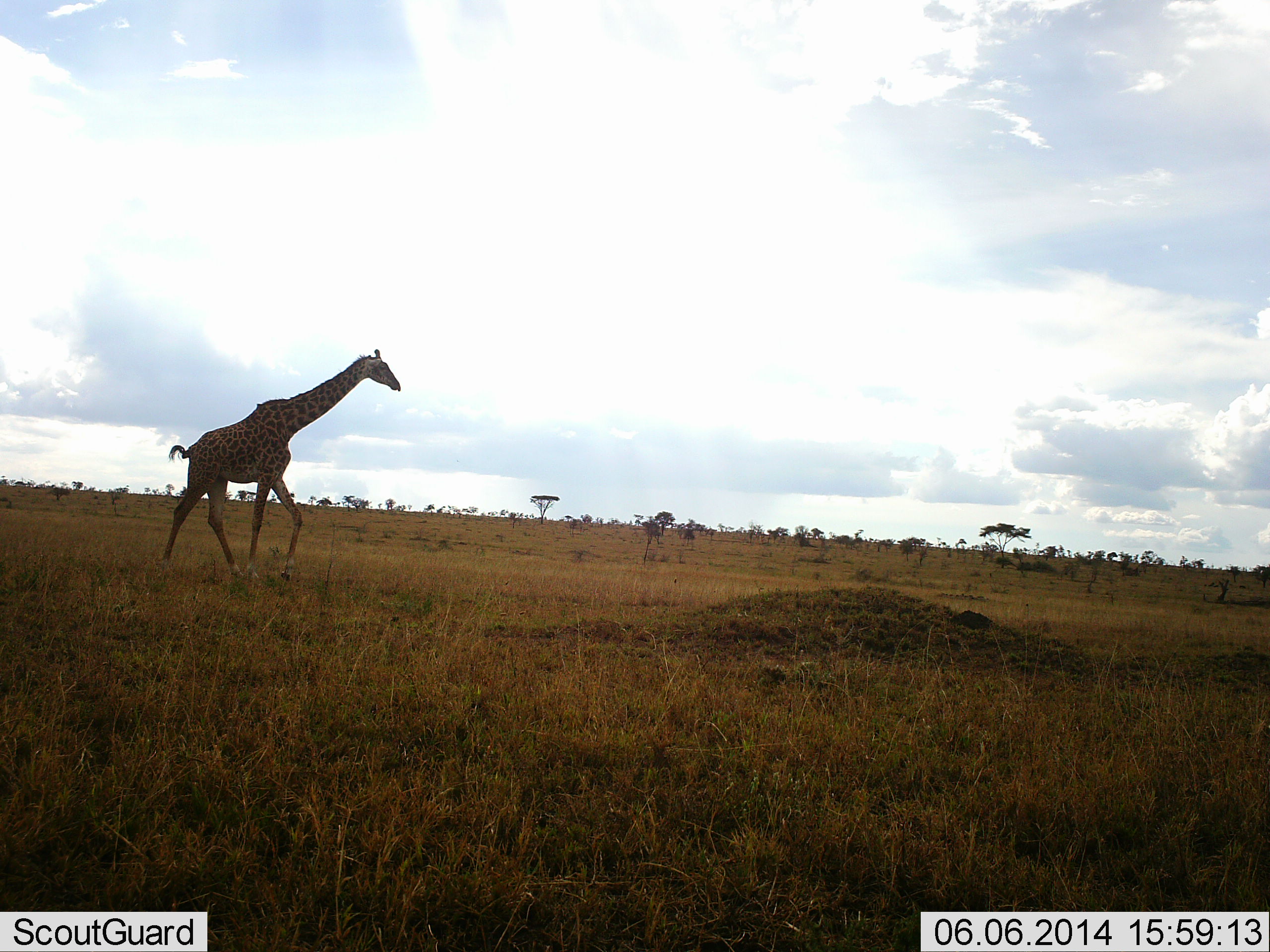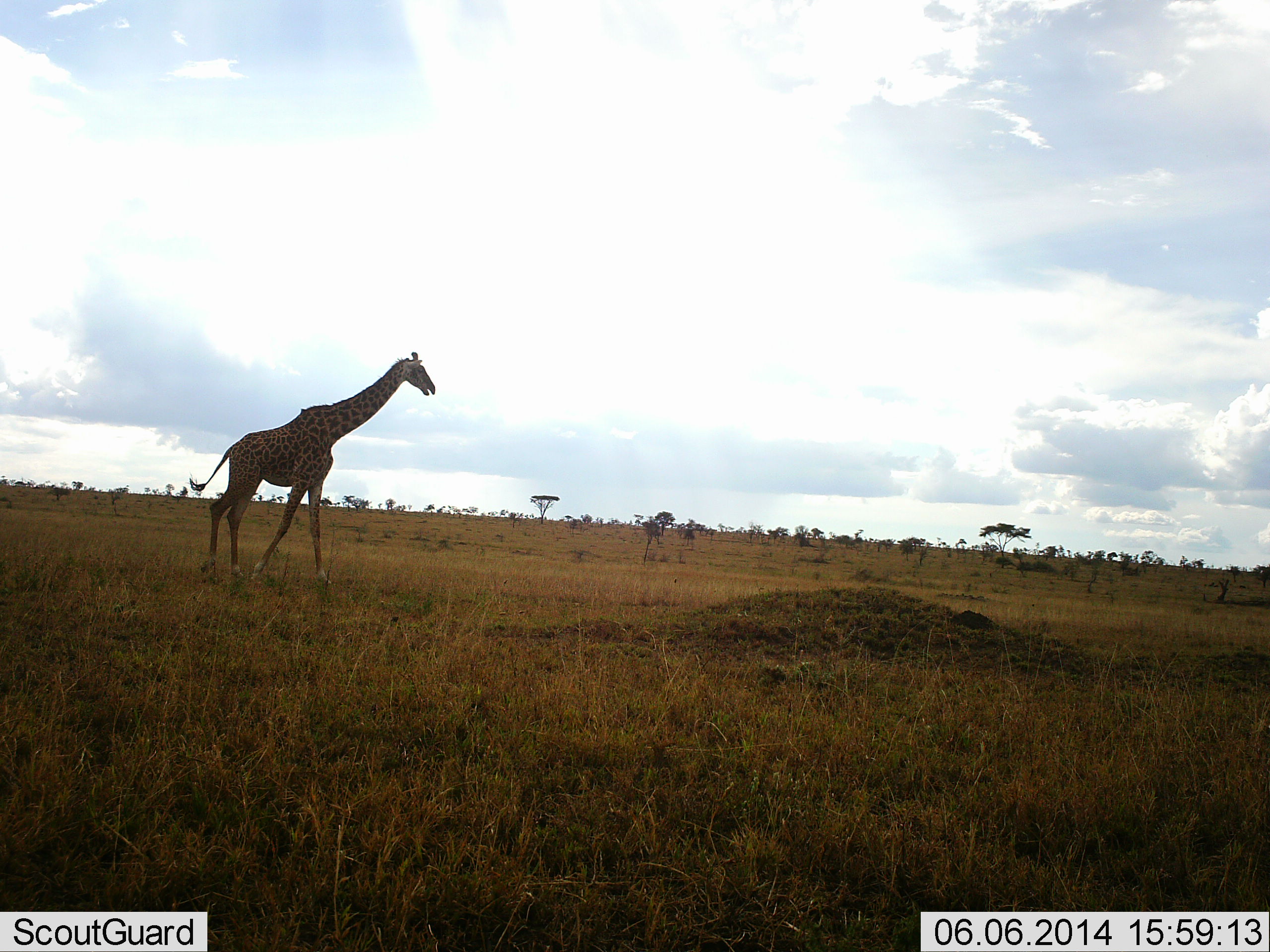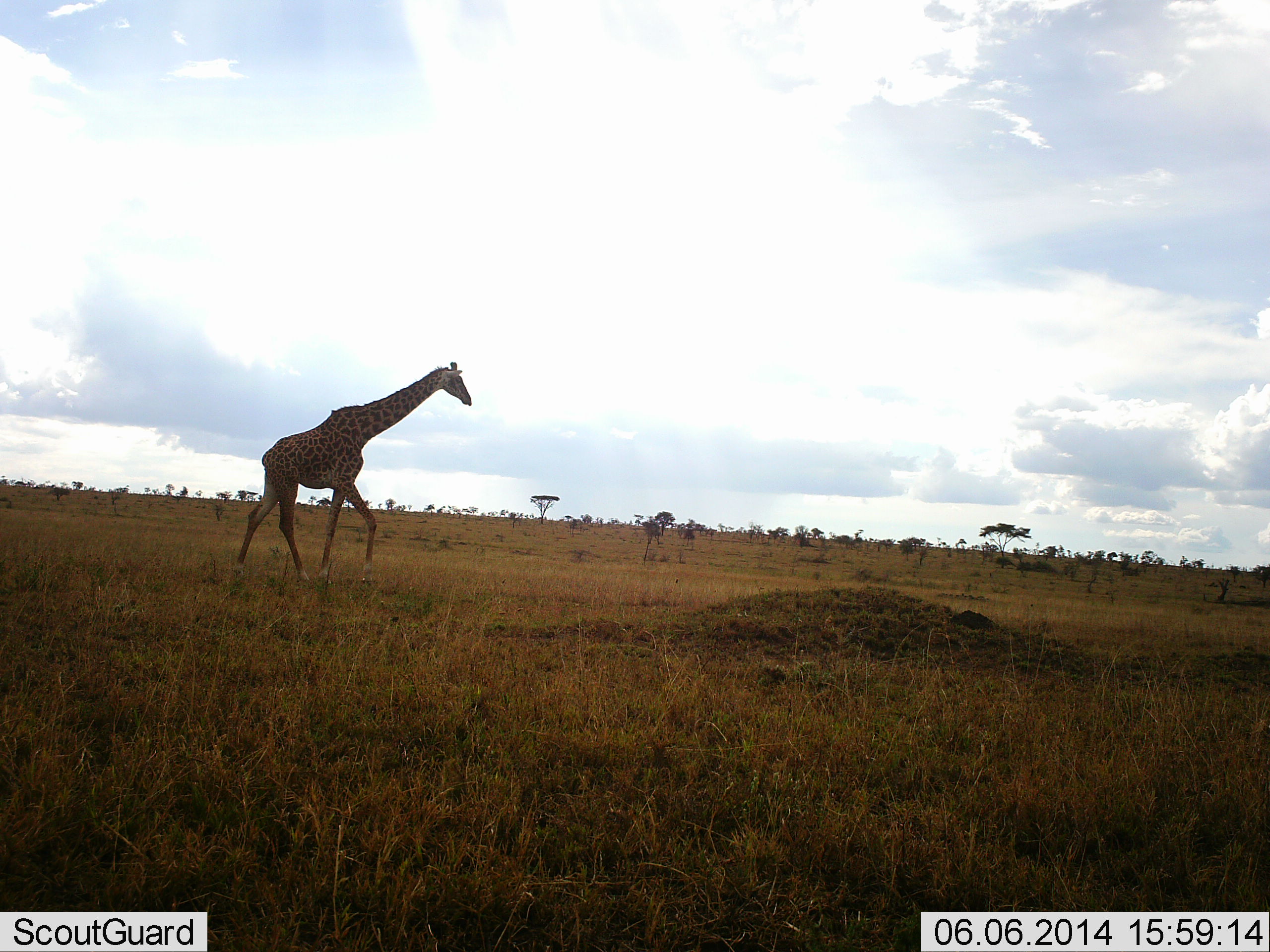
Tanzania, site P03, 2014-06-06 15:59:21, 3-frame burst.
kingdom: Animalia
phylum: Chordata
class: Mammalia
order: Artiodactyla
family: Giraffidae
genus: Giraffa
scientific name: Giraffa camelopardalis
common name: giraffe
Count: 1.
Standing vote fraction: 20%.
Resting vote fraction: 0%.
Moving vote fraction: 100%.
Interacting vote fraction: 0%.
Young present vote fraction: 0%.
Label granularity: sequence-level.